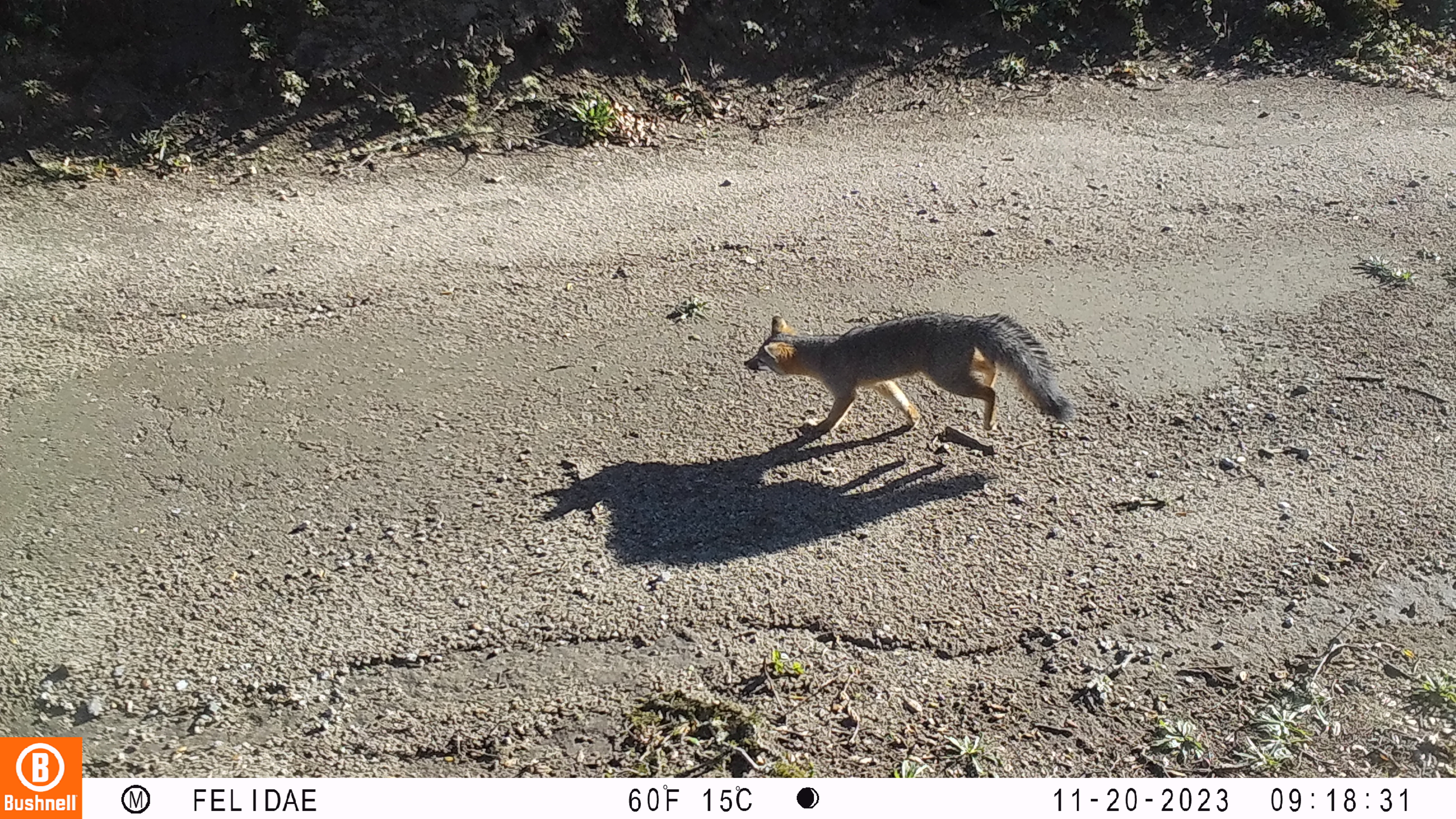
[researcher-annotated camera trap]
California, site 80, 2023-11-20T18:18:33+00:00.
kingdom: Animalia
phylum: Chordata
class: Mammalia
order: Carnivora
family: Canidae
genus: Urocyon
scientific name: Urocyon cinereoargenteus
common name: gray fox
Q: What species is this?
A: Gray fox (Urocyon cinereoargenteus).